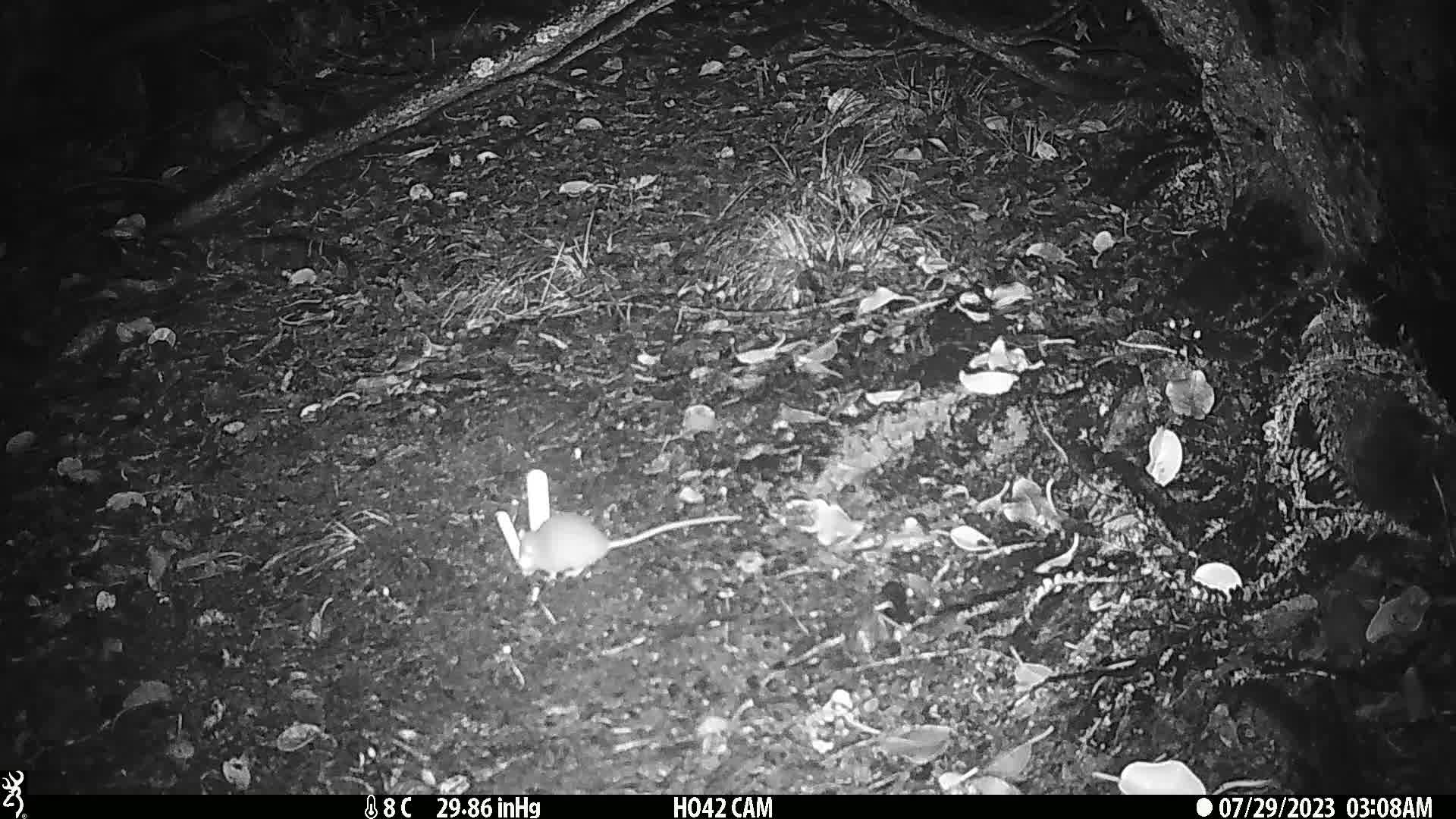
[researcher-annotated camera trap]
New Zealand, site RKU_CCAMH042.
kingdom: Animalia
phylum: Chordata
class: Mammalia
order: Rodentia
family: Muridae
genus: Rattus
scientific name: Rattus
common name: rat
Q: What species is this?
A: Rat (Rattus).